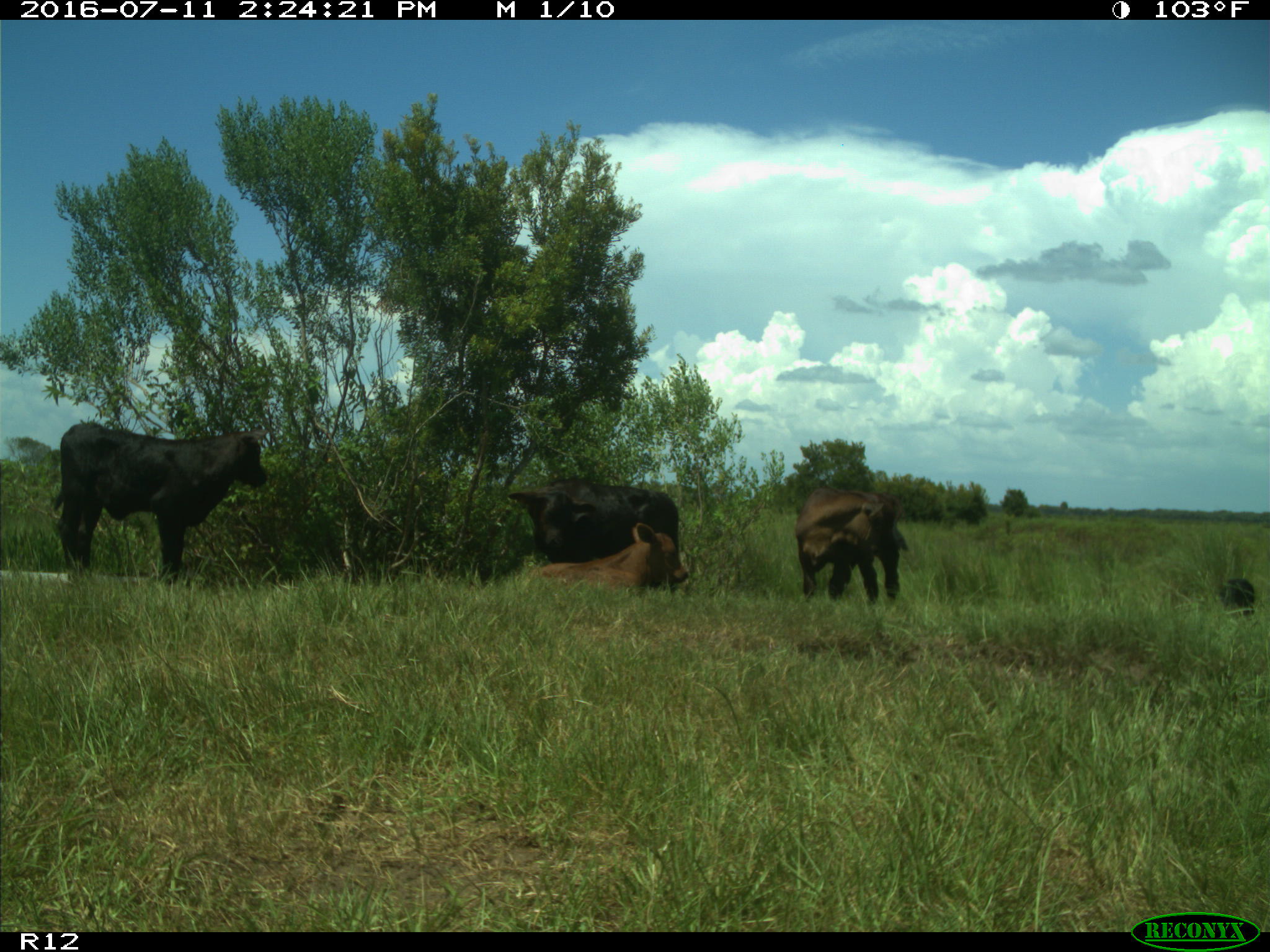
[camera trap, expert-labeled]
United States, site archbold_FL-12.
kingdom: Animalia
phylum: Chordata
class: Mammalia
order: Artiodactyla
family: Bovidae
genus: Bos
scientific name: Bos taurus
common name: domestic cow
Bos taurus (domestic cow).